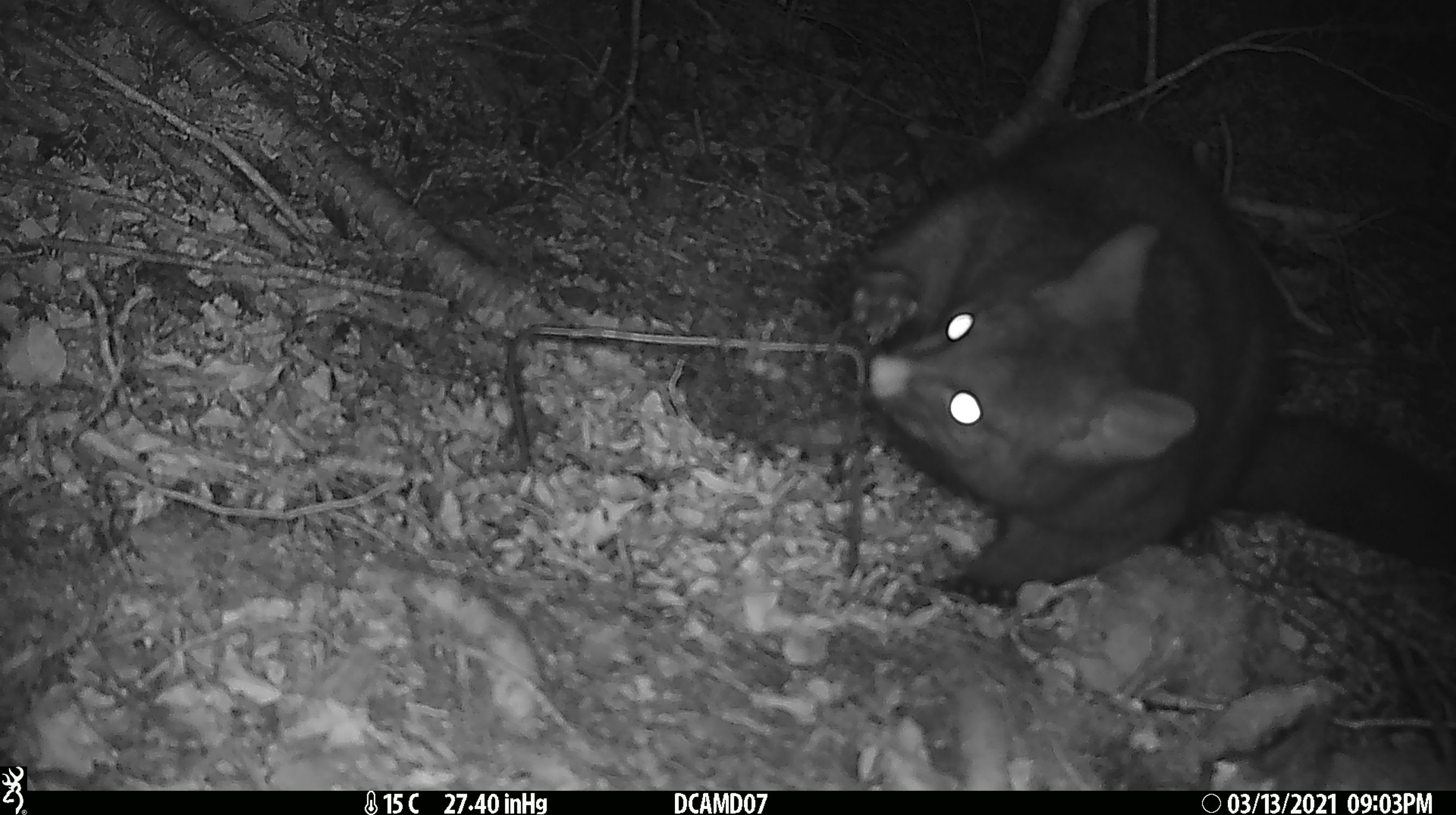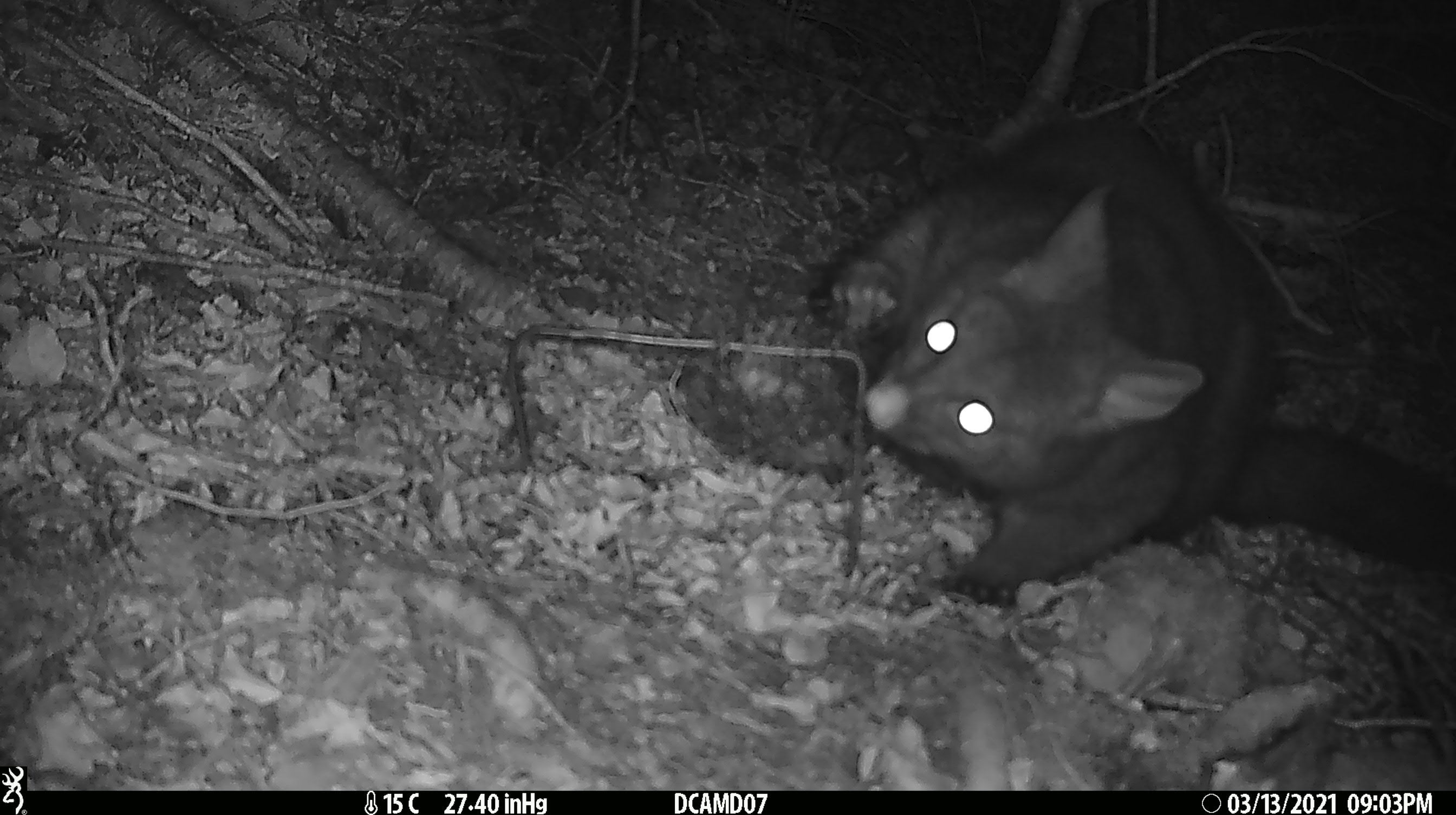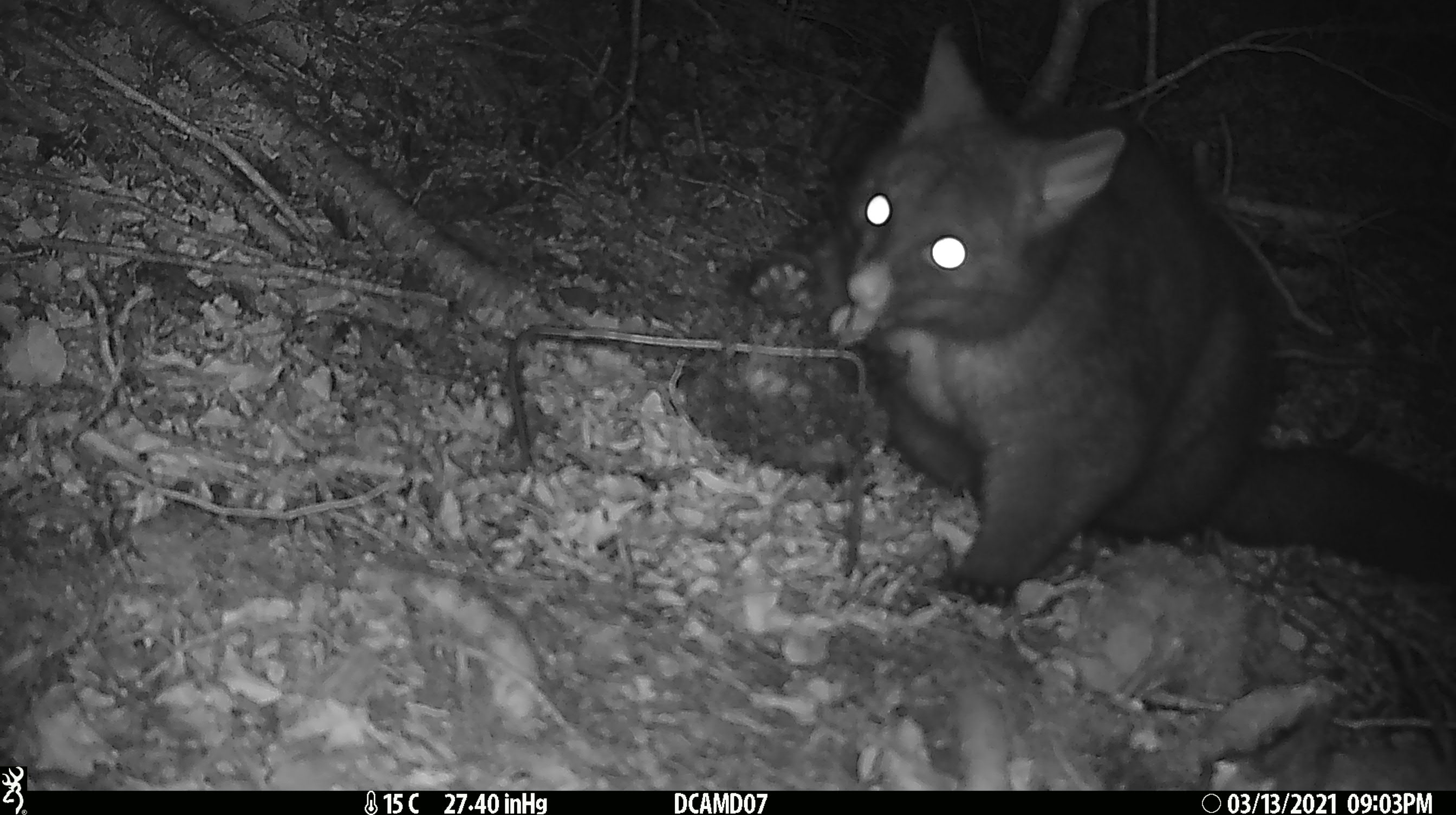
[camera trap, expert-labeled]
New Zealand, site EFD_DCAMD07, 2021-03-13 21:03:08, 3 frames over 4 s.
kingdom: Animalia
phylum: Chordata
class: Mammalia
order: Diprotodontia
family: Phalangeridae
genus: Trichosurus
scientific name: Trichosurus vulpecula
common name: common brushtail possum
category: possum